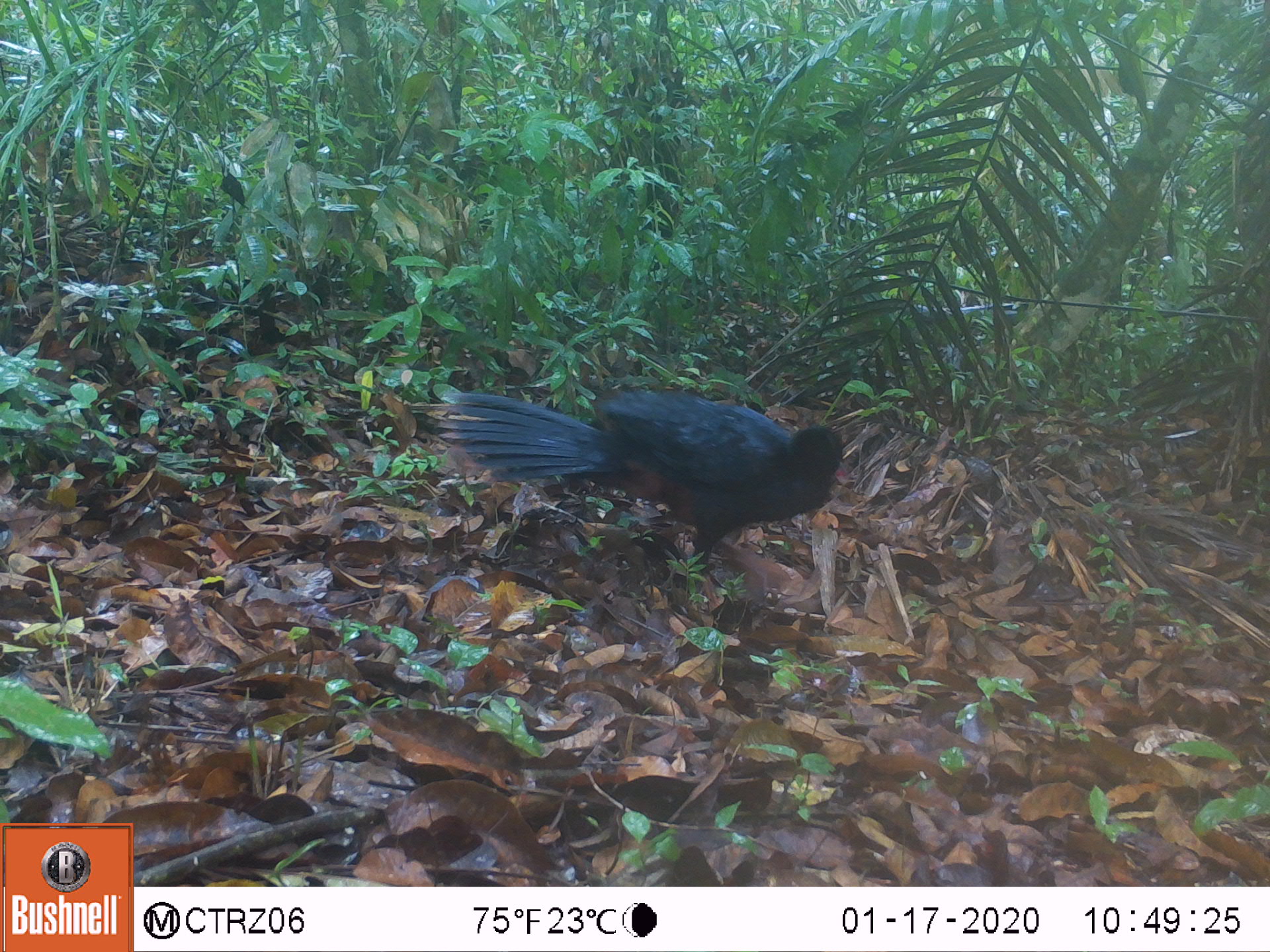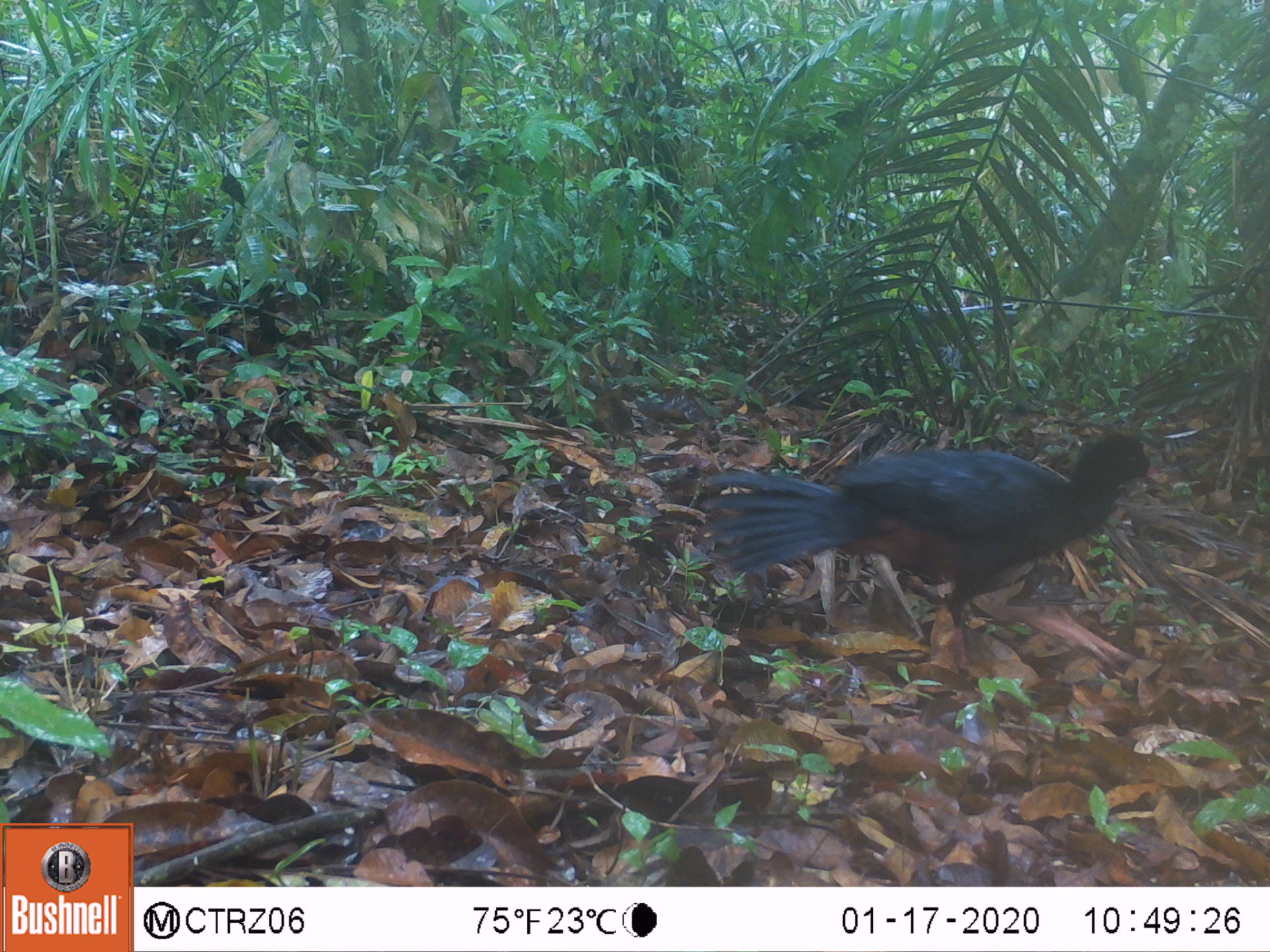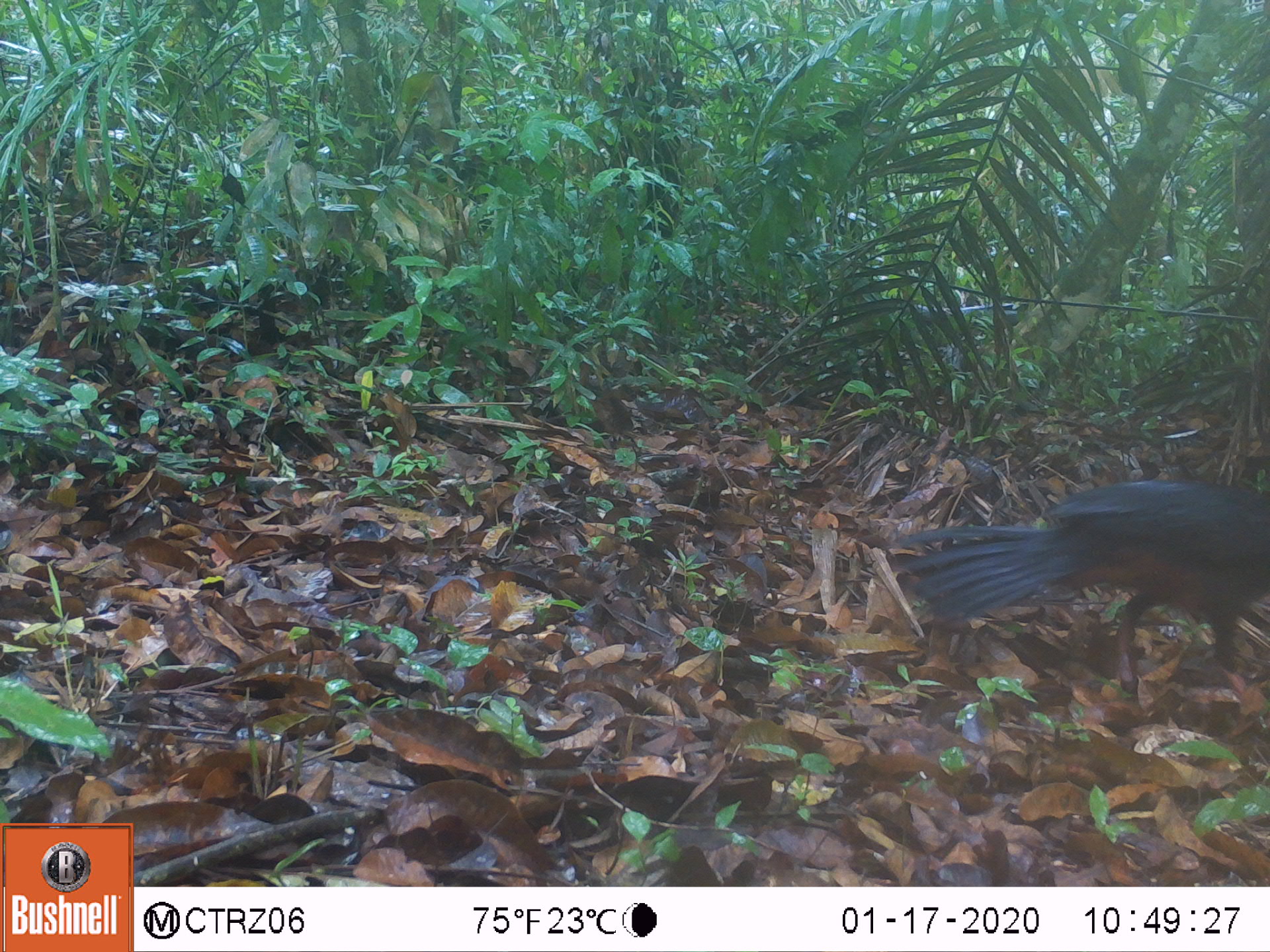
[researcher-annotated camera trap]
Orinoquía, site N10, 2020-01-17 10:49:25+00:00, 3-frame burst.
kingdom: Animalia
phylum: Chordata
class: Aves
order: Galliformes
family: Cracidae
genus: Mitu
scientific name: Mitu salvini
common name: salvin's currasow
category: salvins curassow